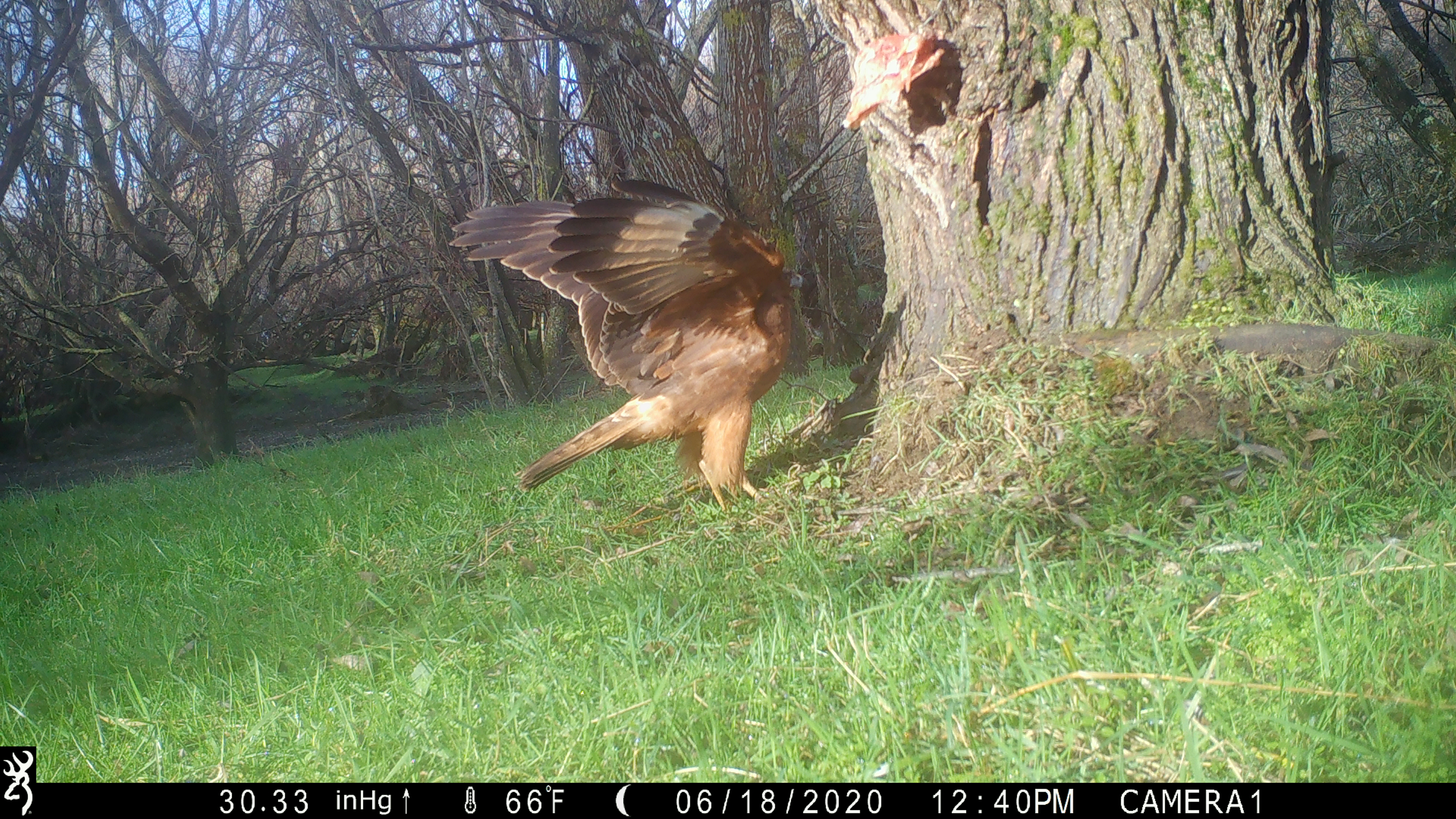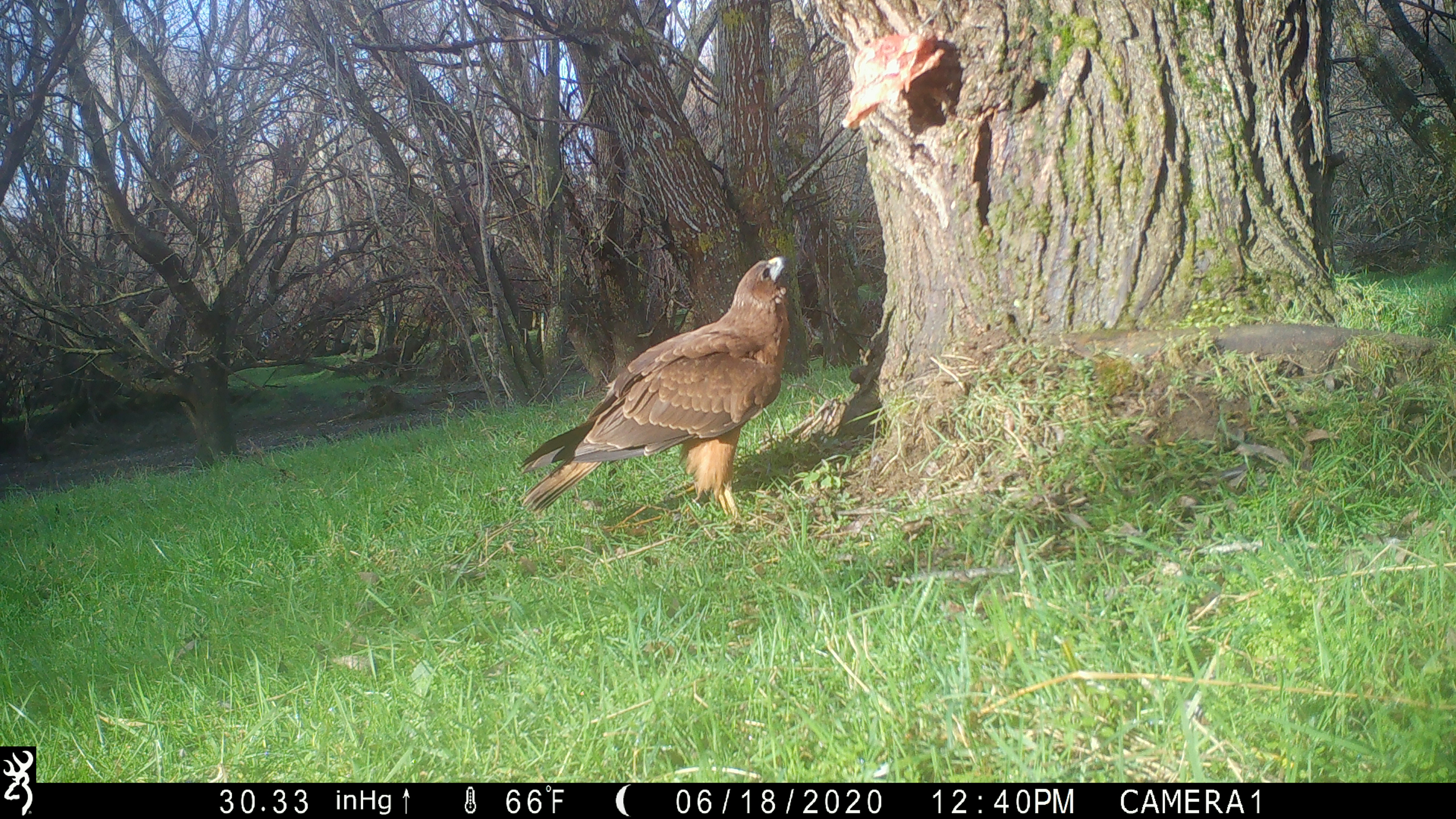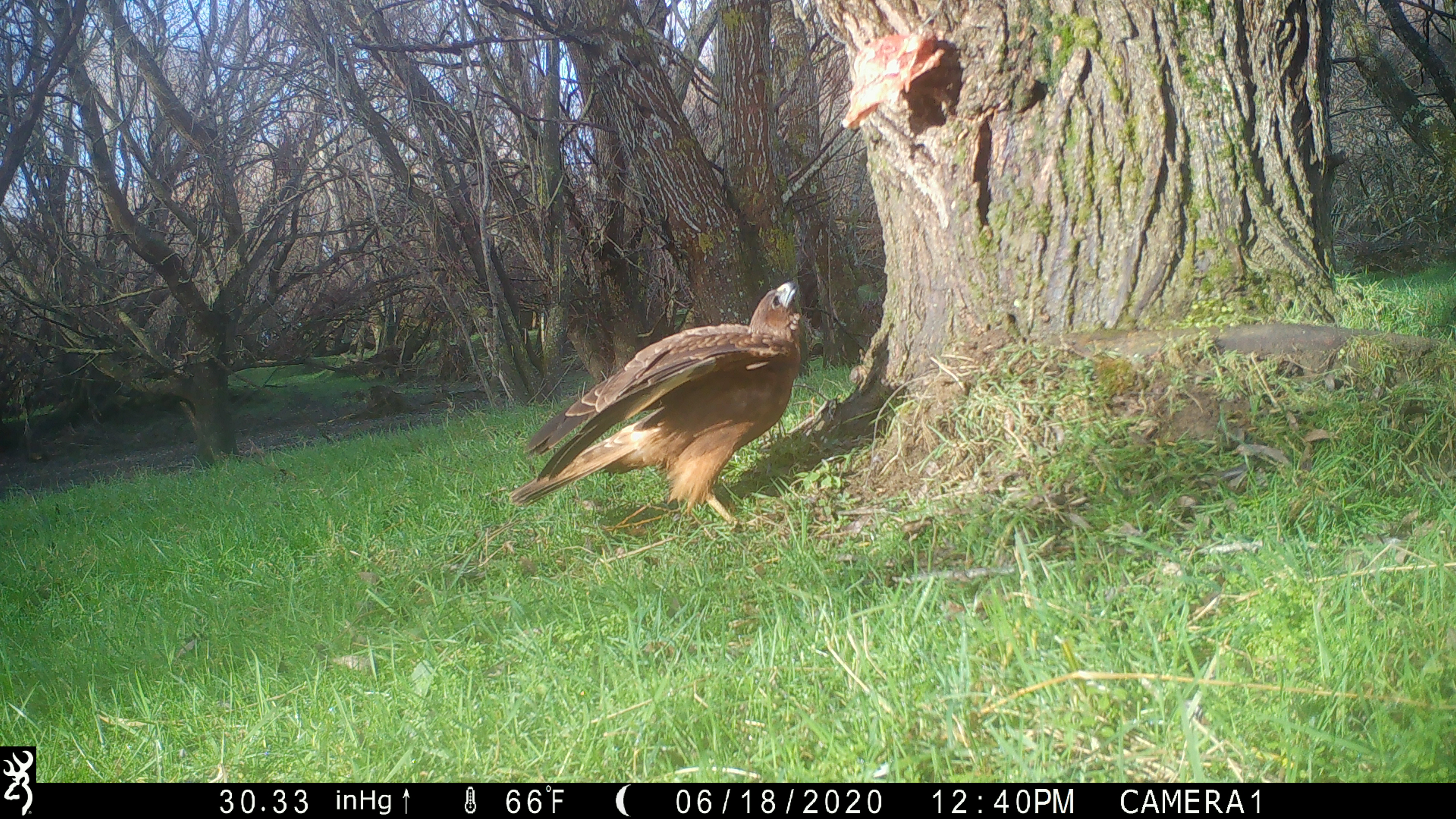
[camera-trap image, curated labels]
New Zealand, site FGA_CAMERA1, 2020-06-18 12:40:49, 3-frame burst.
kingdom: Animalia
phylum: Chordata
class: Aves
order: Accipitriformes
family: Accipitridae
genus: Circus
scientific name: Circus approximans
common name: swamp harrier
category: harrier